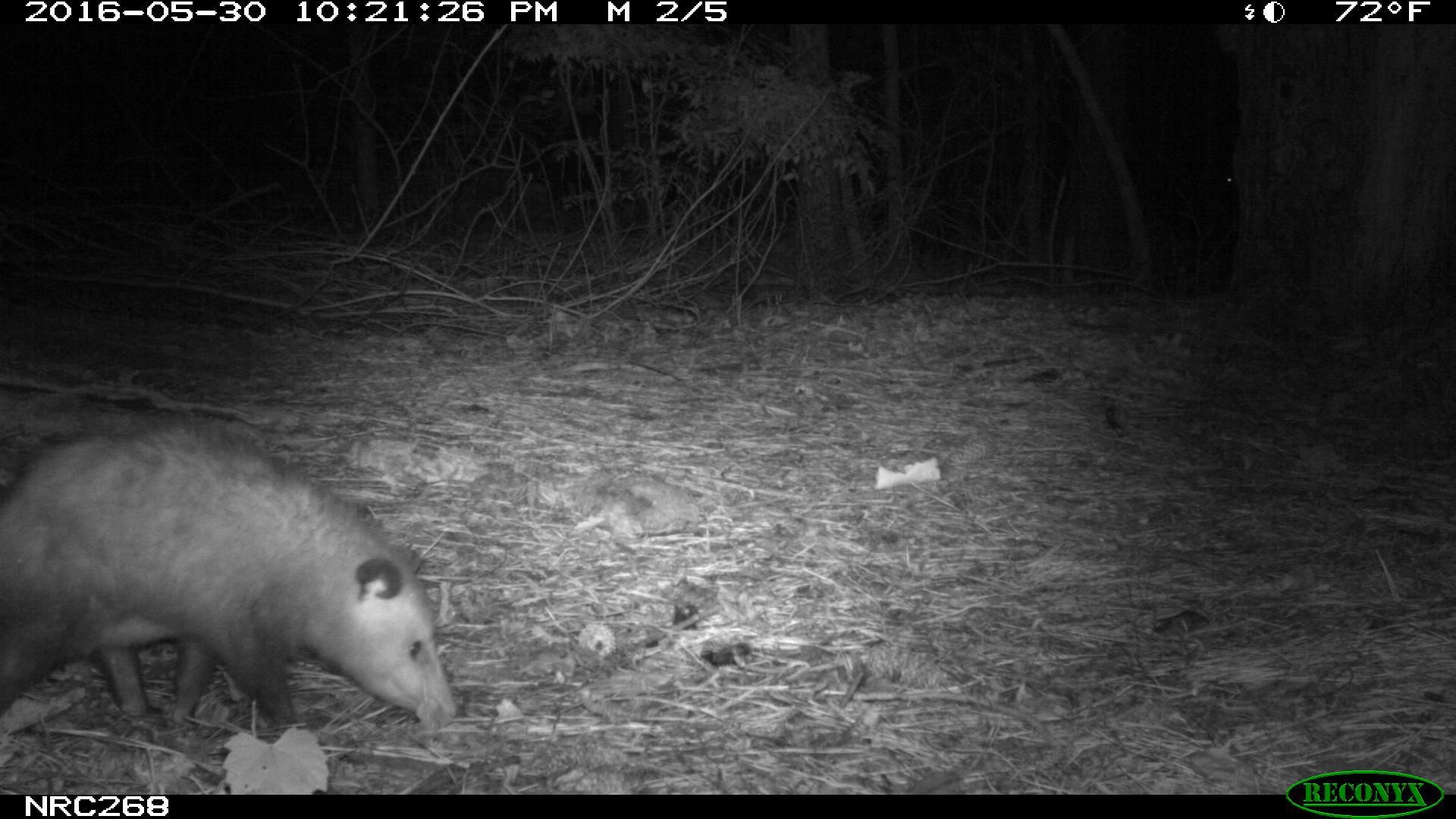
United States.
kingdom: Animalia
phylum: Chordata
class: Mammalia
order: Didelphimorphia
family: Didelphidae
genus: Didelphis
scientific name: Didelphis virginiana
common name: virginia opossum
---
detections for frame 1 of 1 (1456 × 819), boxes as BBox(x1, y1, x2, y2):
Virginia Opossum: BBox(0, 421, 470, 755)